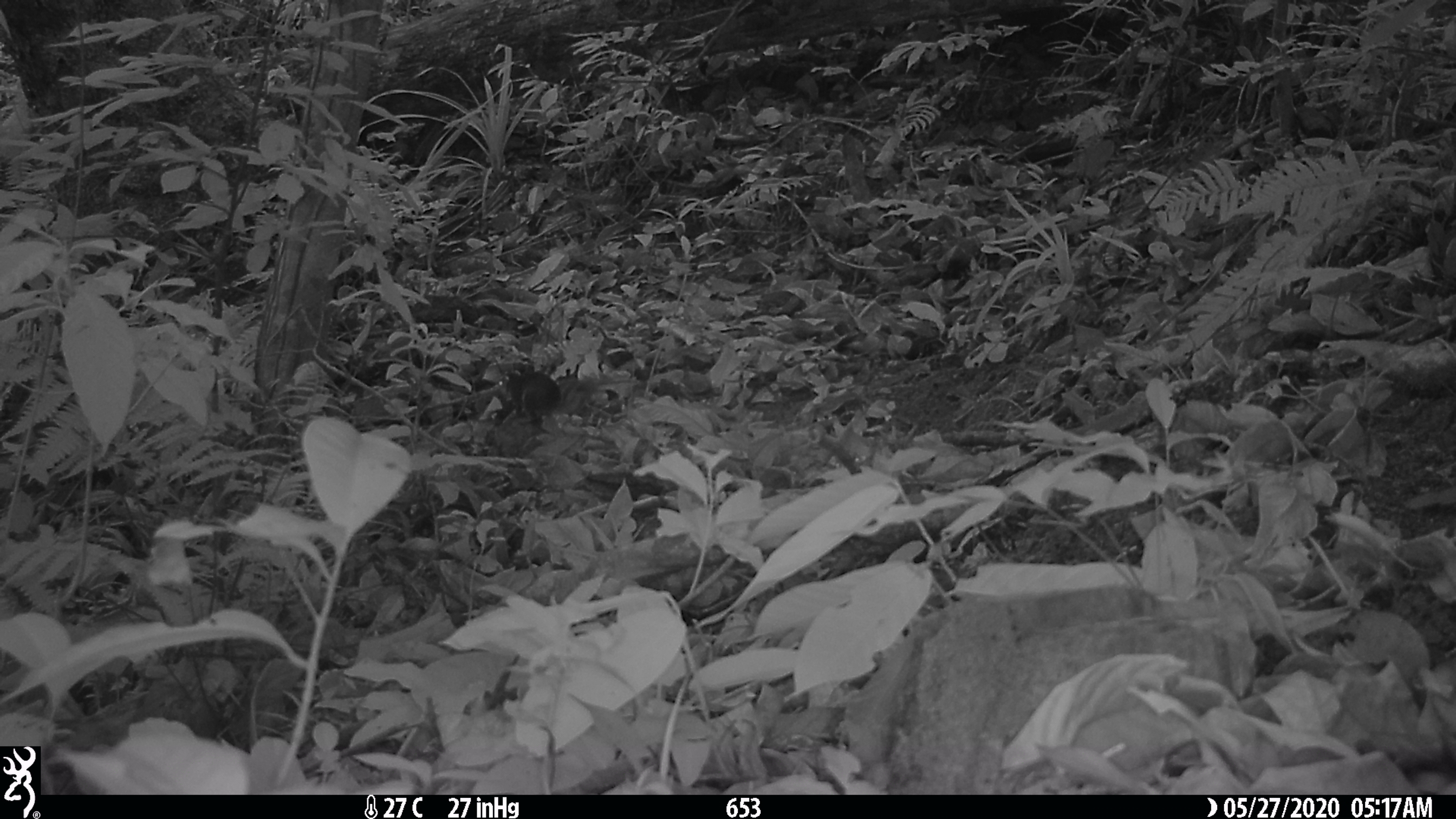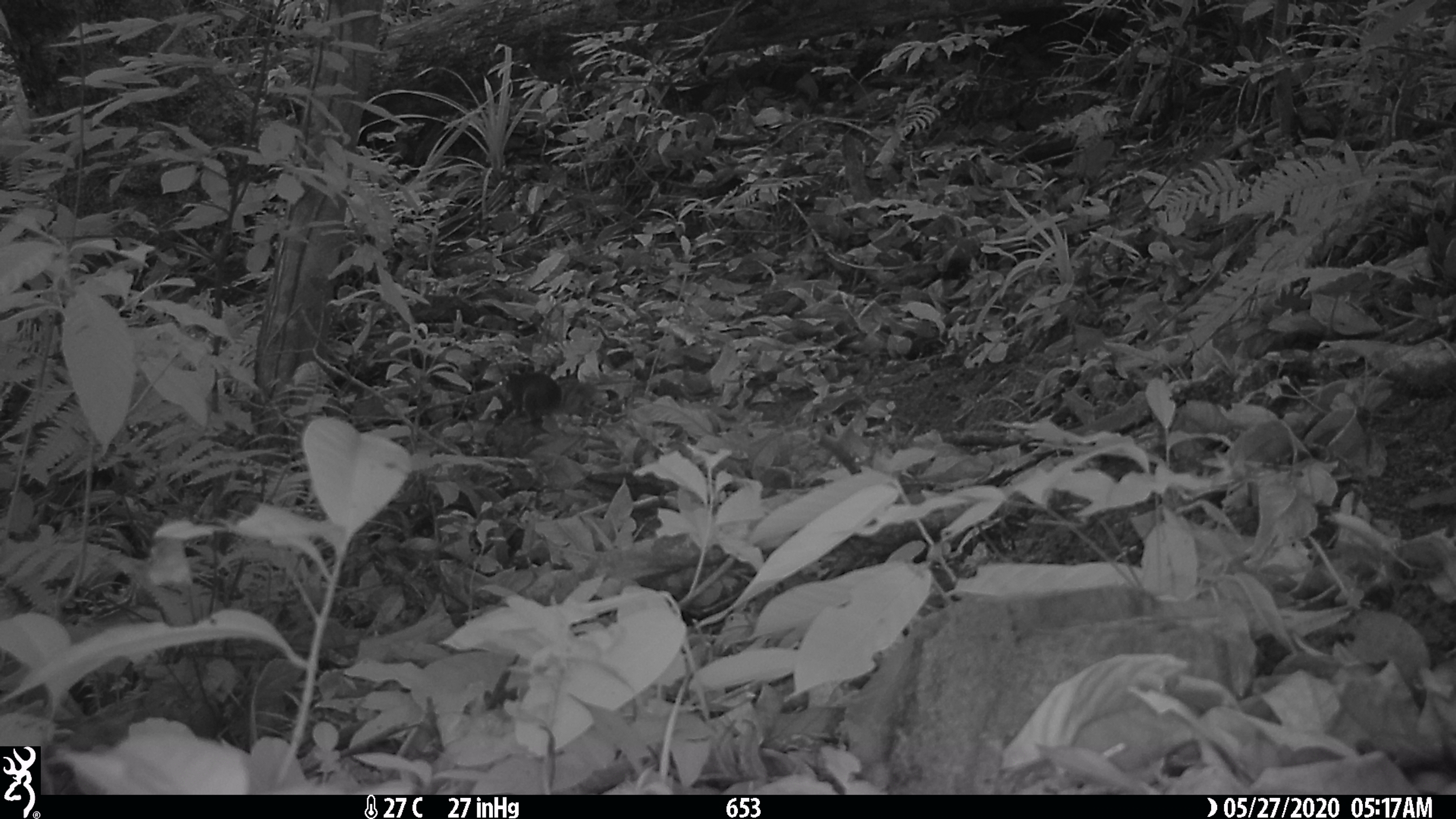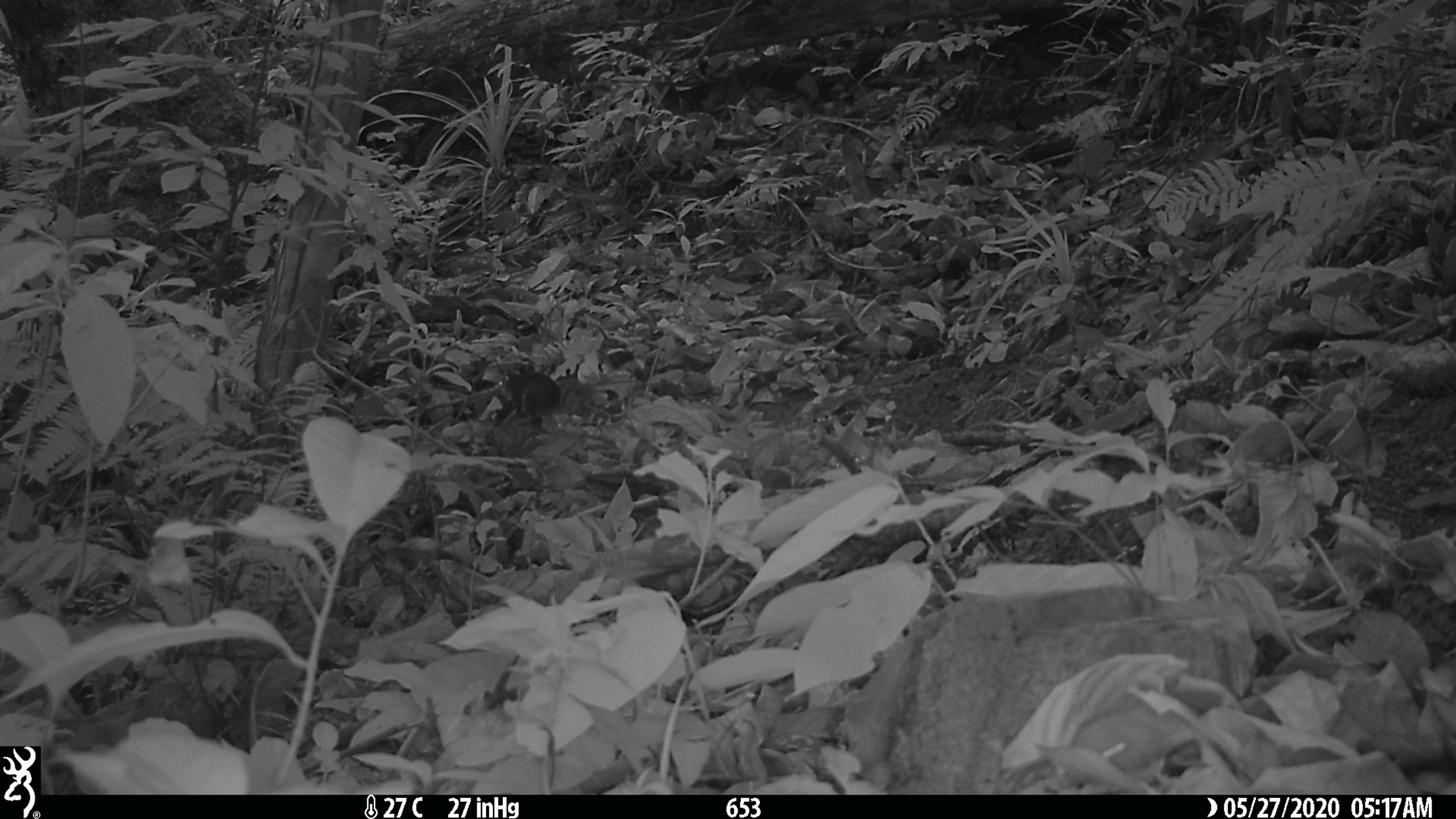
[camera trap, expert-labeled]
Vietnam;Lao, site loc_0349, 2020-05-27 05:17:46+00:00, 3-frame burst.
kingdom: Animalia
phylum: Chordata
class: Mammalia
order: Rodentia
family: Sciuridae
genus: Dremomys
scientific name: Dremomys rufigenis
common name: red-cheeked squirrel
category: red cheeked squirrel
Red cheeked squirrel (red-cheeked squirrel) (Dremomys rufigenis). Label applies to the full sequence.